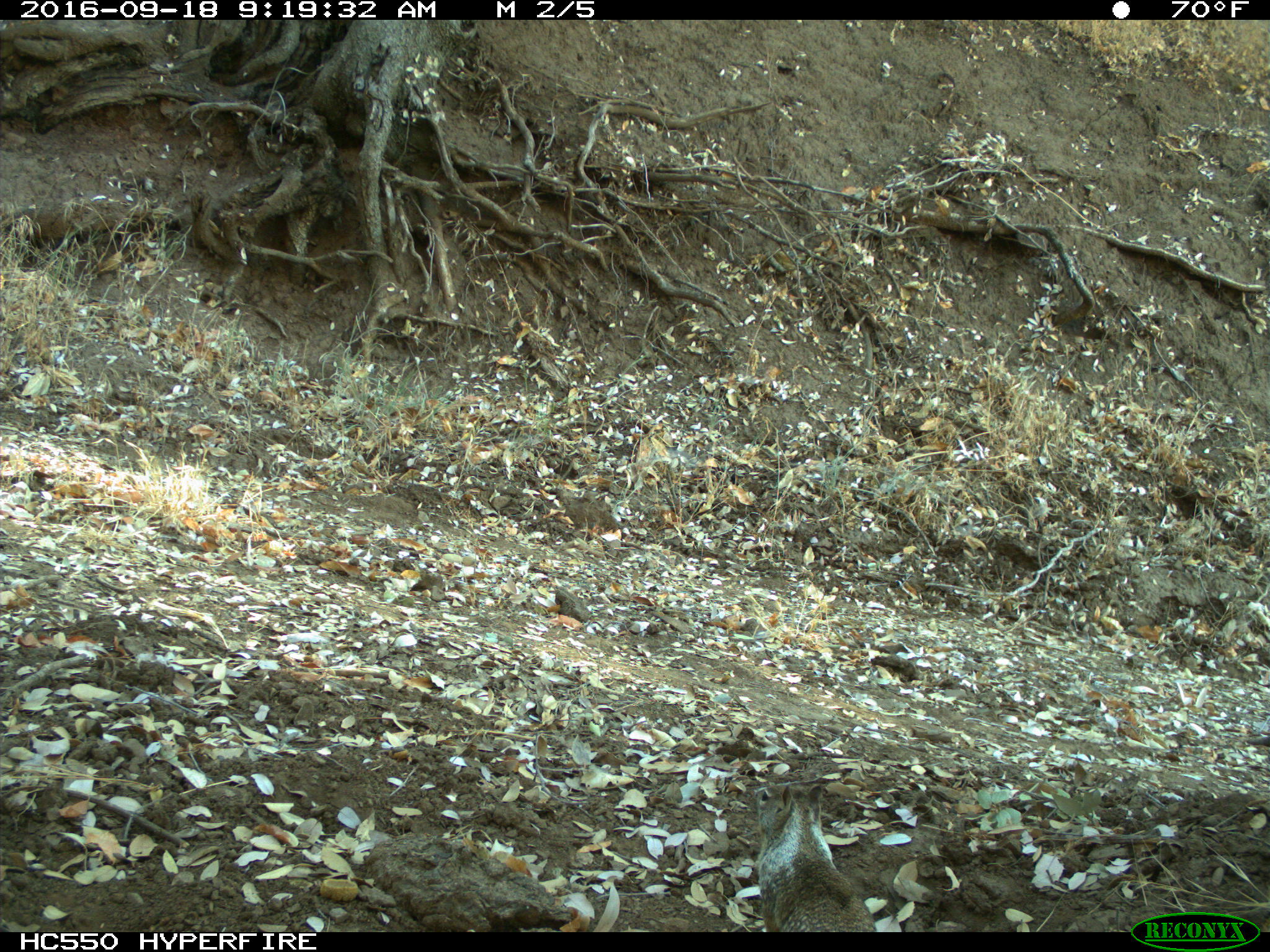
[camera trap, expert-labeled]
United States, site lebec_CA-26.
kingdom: Animalia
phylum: Chordata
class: Mammalia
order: Rodentia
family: Sciuridae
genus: Otospermophilus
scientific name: Otospermophilus beecheyi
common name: california ground squirrel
Otospermophilus beecheyi (california ground squirrel).